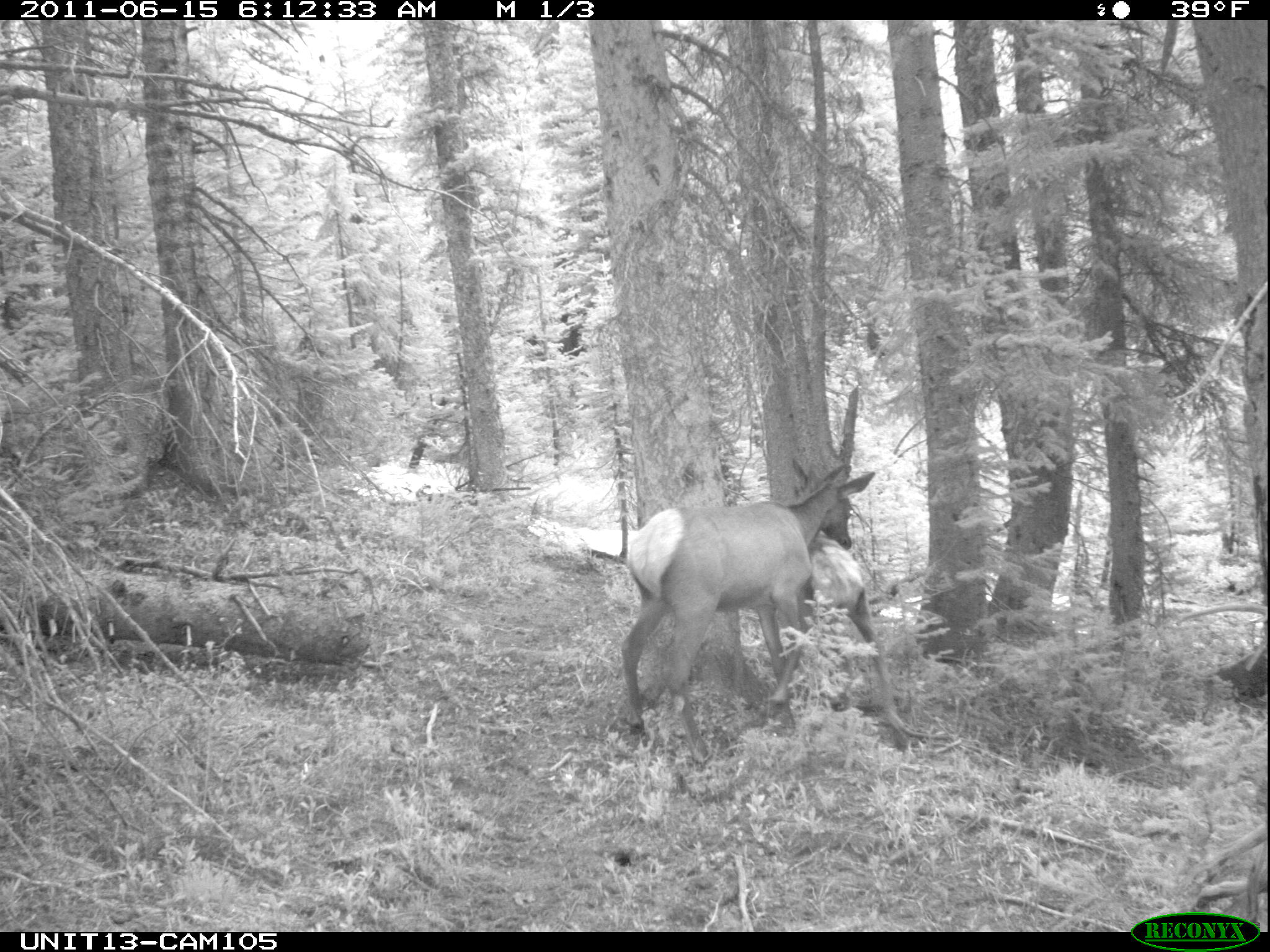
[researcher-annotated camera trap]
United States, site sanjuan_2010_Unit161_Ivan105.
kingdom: Animalia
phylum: Chordata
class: Mammalia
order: Artiodactyla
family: Cervidae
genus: Cervus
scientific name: Cervus elaphus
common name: red deer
Cervus elaphus (red deer).